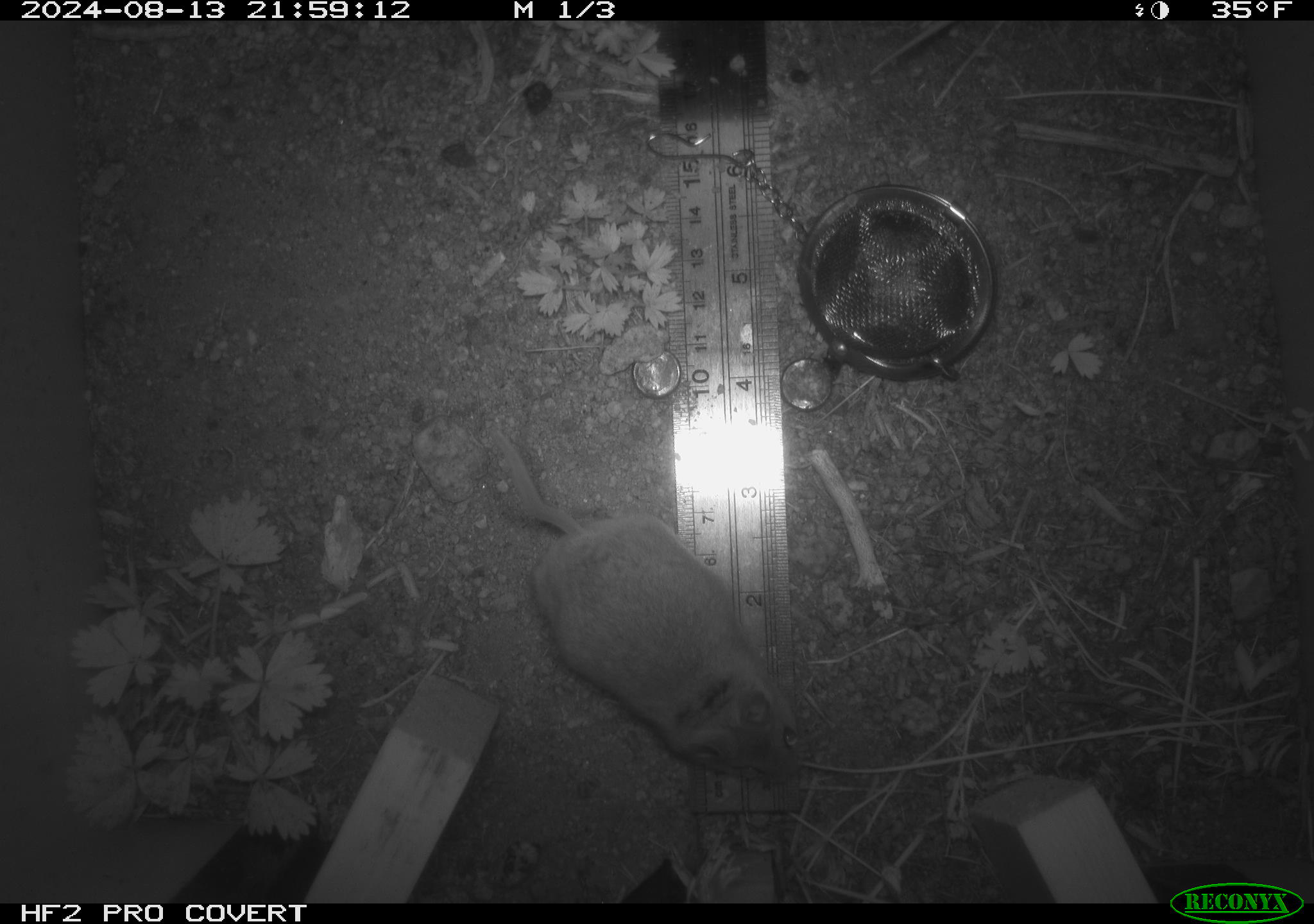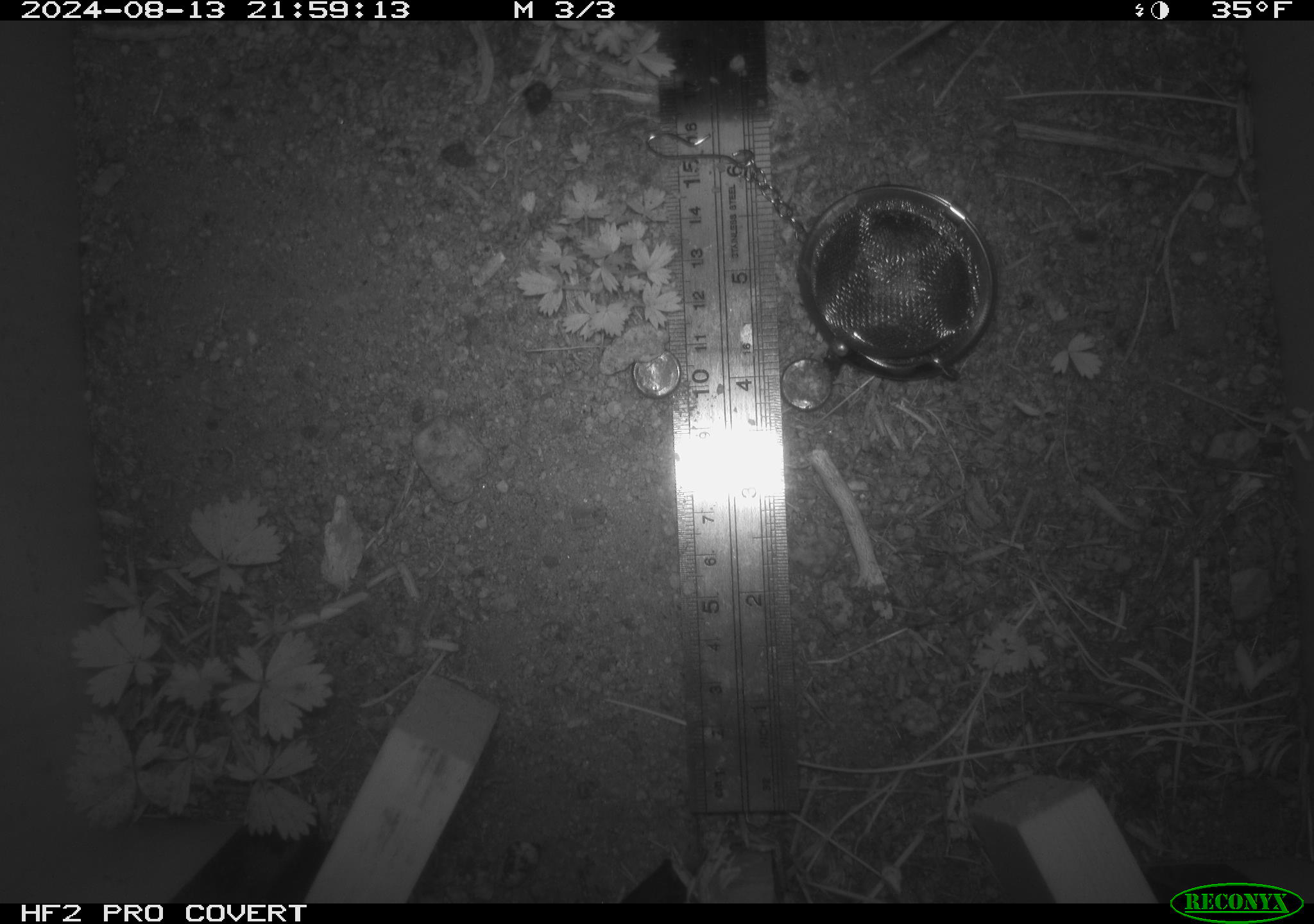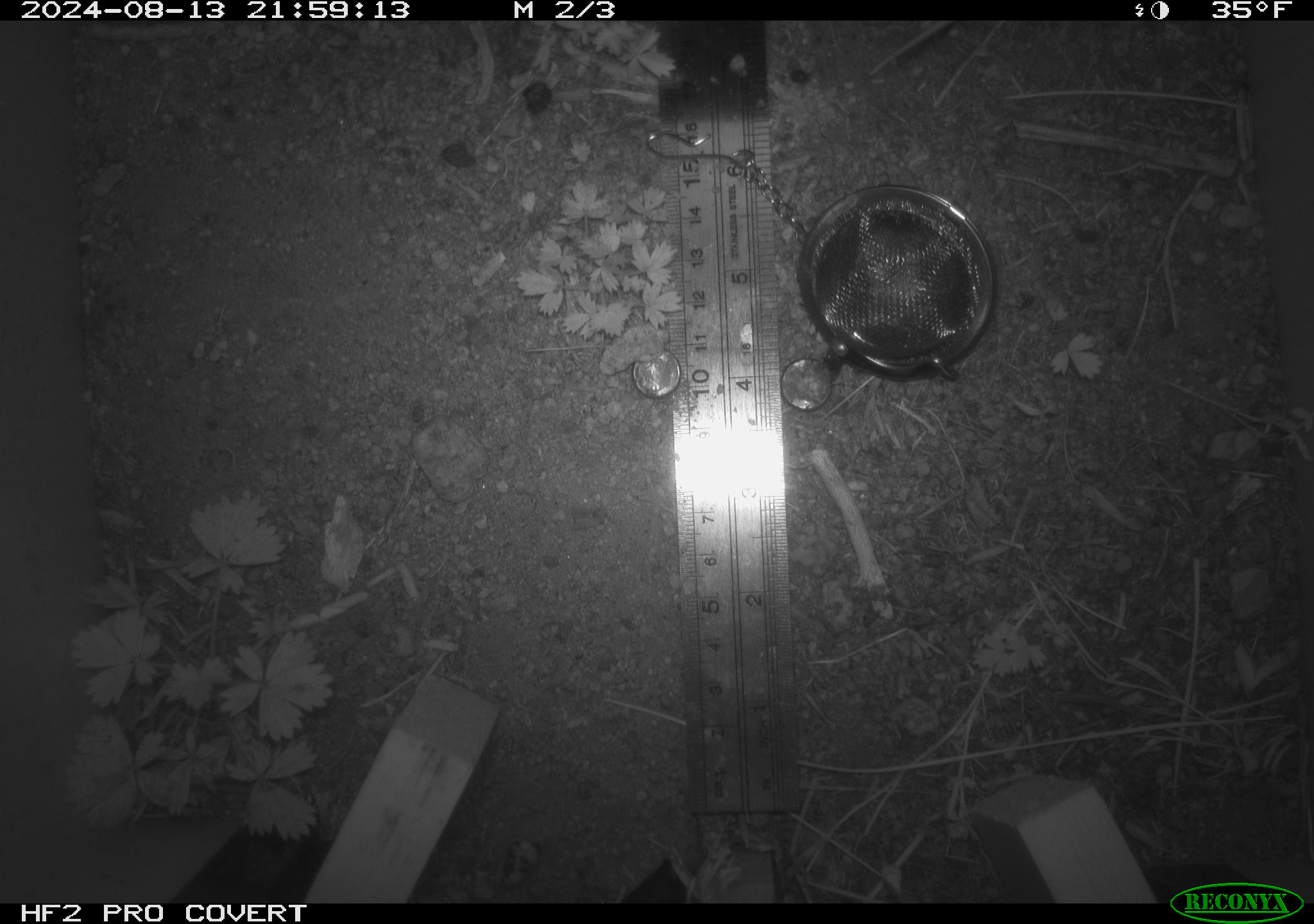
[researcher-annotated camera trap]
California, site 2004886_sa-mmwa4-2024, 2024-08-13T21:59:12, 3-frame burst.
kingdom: Animalia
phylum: Chordata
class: Mammalia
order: Rodentia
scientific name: Rodentia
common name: mouse species